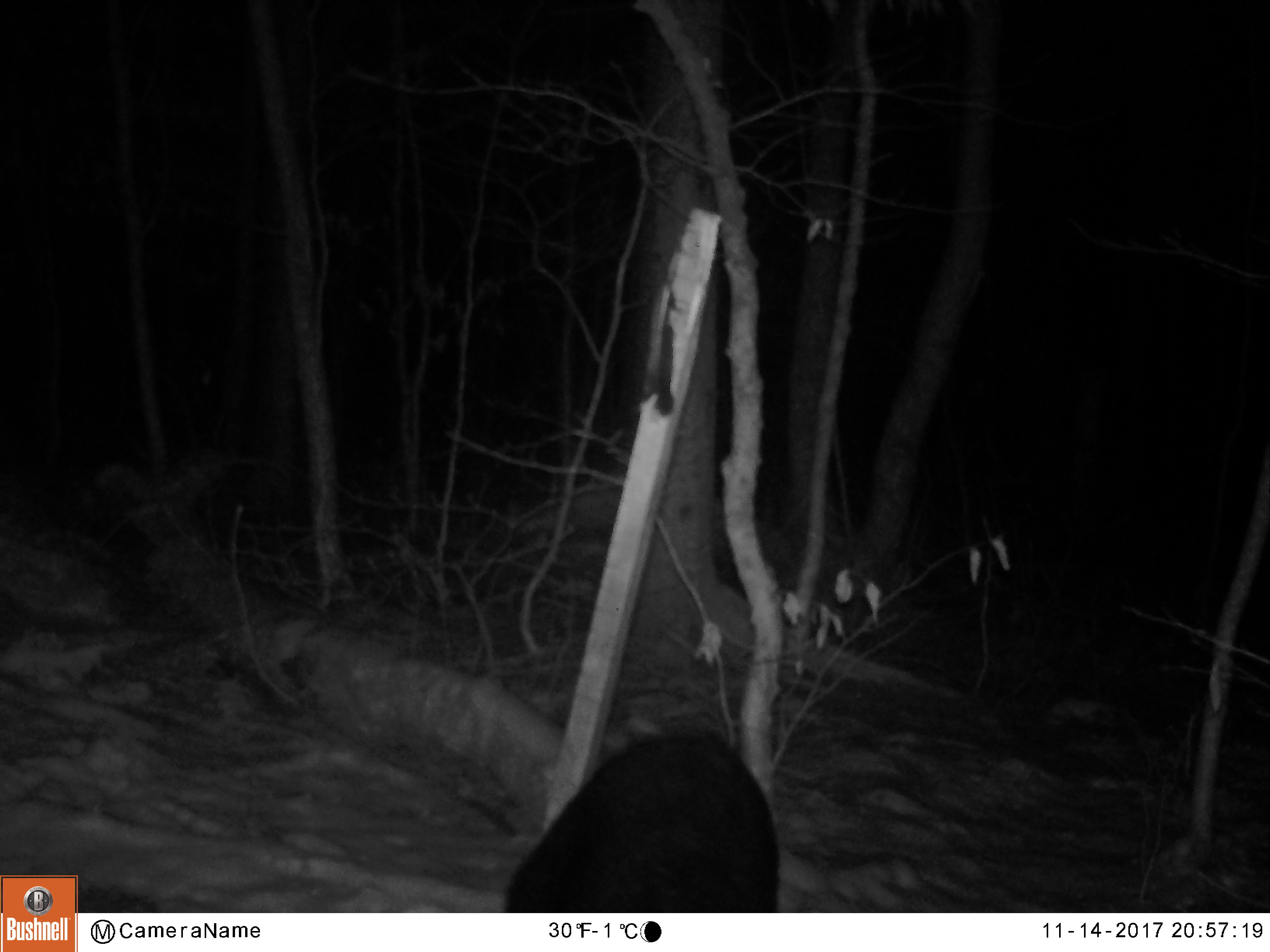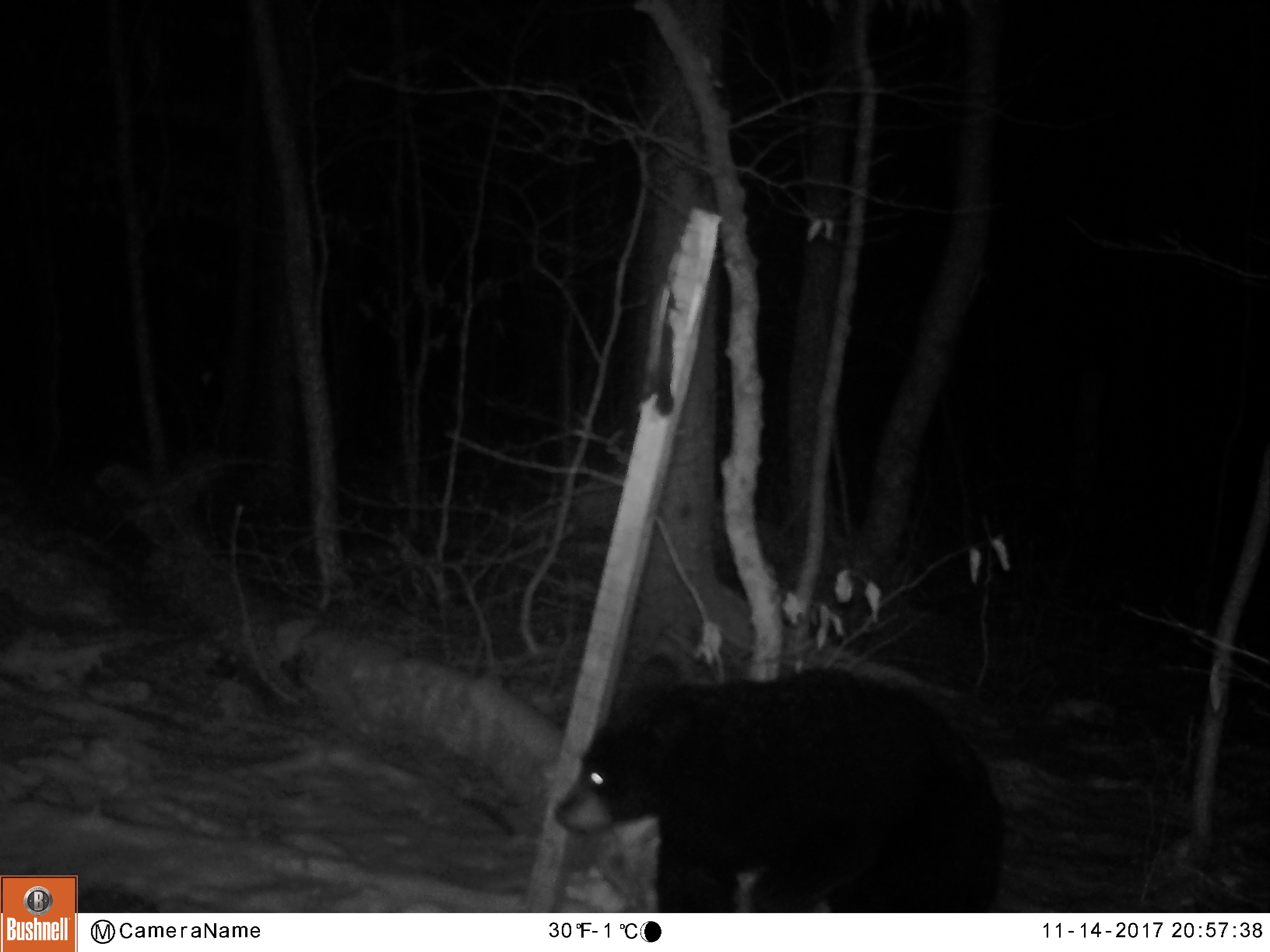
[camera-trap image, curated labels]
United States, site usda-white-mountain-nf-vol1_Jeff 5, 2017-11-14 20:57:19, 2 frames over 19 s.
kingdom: Animalia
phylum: Chordata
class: Mammalia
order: Carnivora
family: Ursidae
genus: Ursus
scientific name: Ursus americanus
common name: black bear